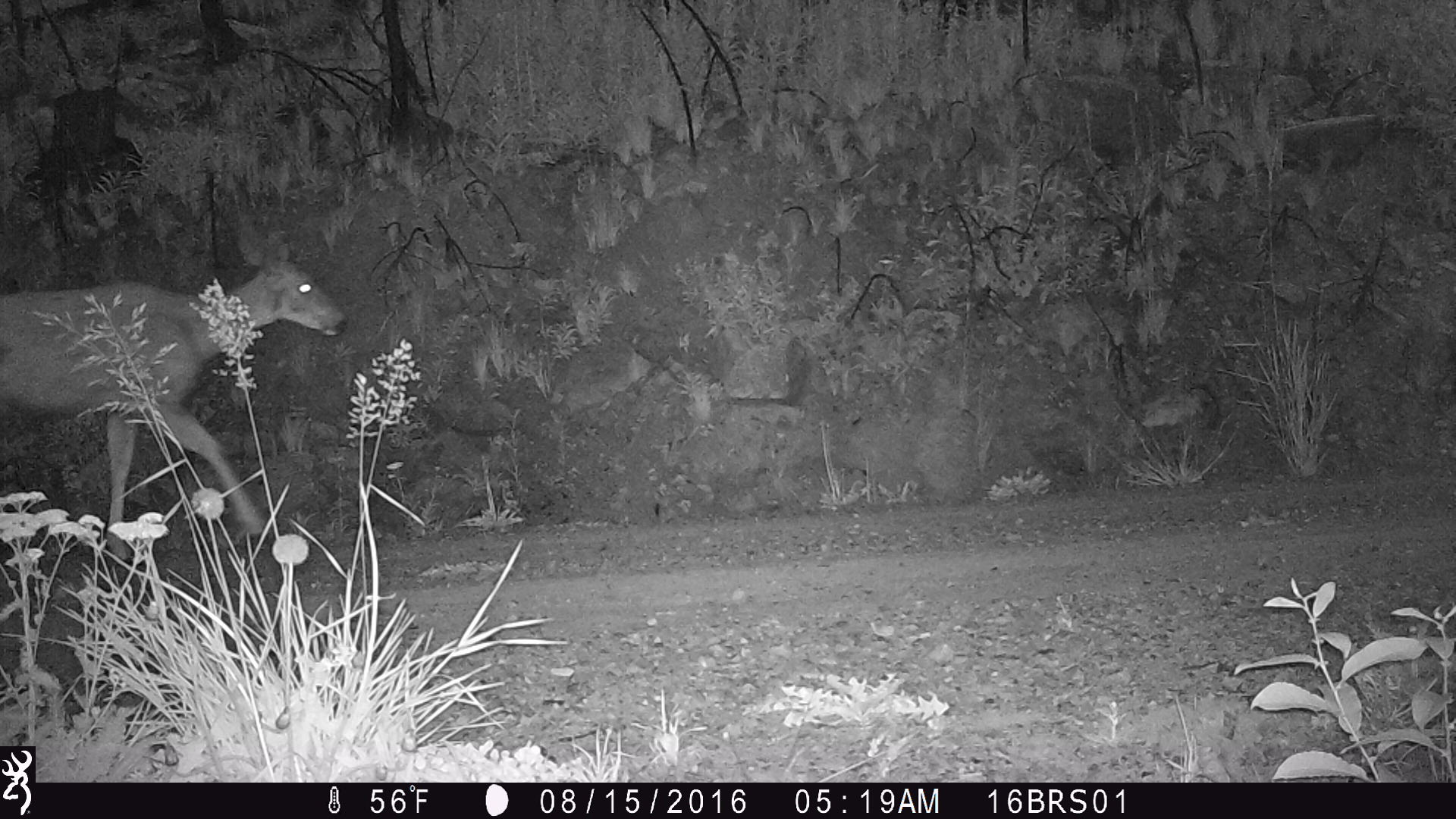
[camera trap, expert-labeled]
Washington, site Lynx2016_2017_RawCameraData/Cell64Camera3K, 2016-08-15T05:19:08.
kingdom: Animalia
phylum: Chordata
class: Mammalia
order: Artiodactyla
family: Cervidae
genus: Odocoileus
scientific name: Odocoileus hemionus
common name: mule deer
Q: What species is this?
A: Odocoileus hemionus (mule deer).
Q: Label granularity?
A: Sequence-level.